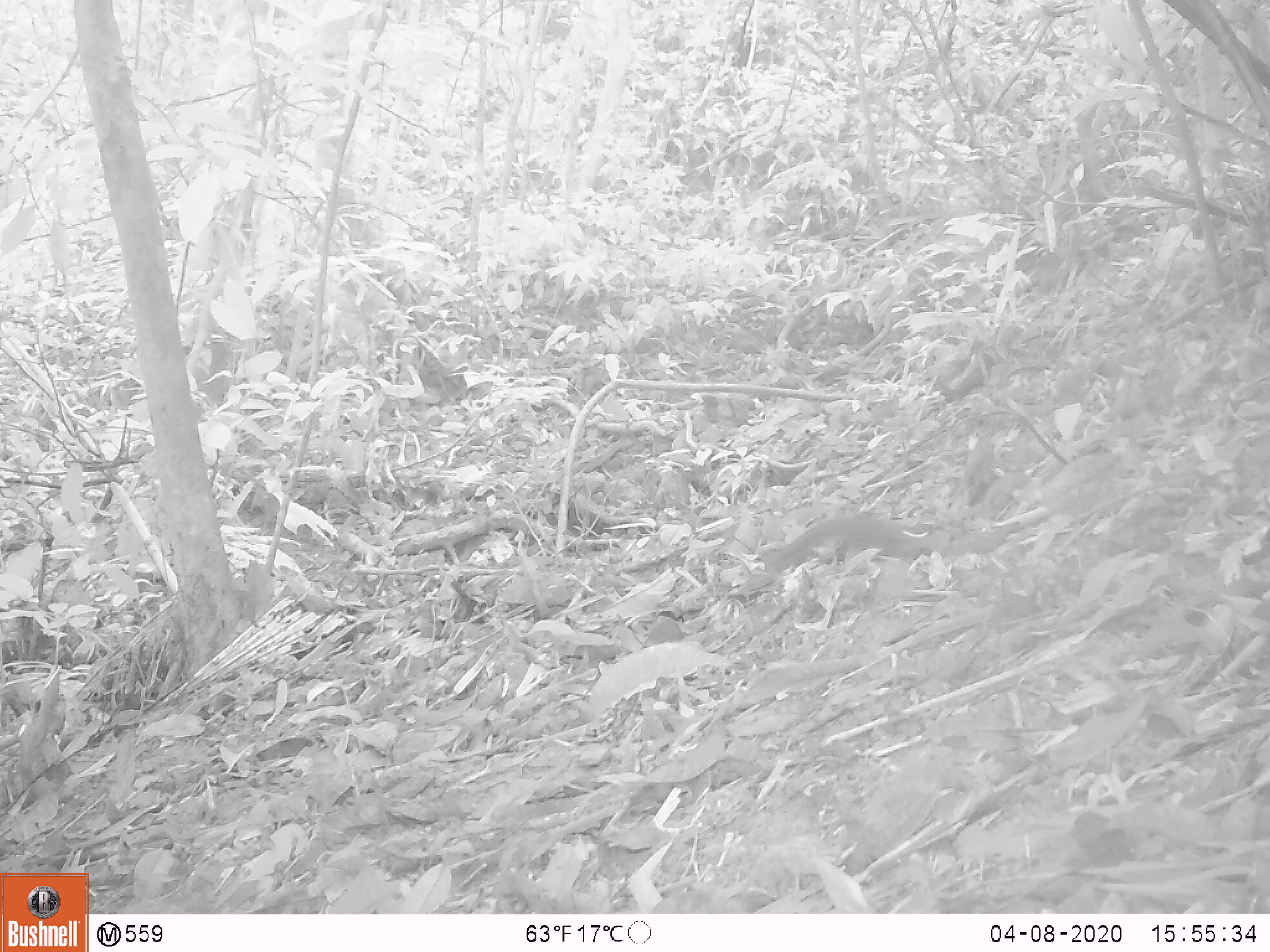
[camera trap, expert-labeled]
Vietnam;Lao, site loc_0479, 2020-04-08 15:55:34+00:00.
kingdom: Animalia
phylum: Chordata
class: Mammalia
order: Rodentia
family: Sciuridae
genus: Sciurus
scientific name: Sciurus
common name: squirrel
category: unidentified squirrel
Unidentified squirrel (squirrel) (Sciurus). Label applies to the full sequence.